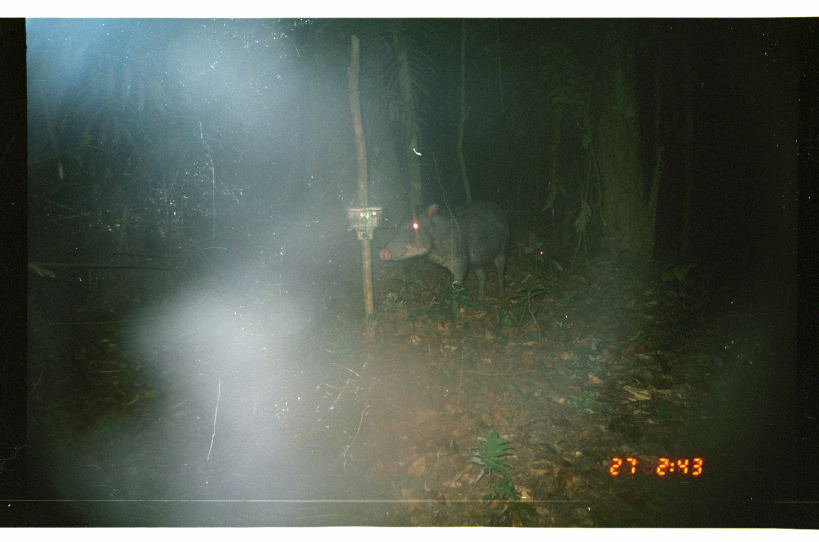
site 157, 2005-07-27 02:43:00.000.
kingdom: Animalia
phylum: Chordata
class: Mammalia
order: Artiodactyla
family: Tayassuidae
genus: Tayassu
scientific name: Tayassu pecari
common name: white-lipped peccary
Tayassu pecari (white-lipped peccary).